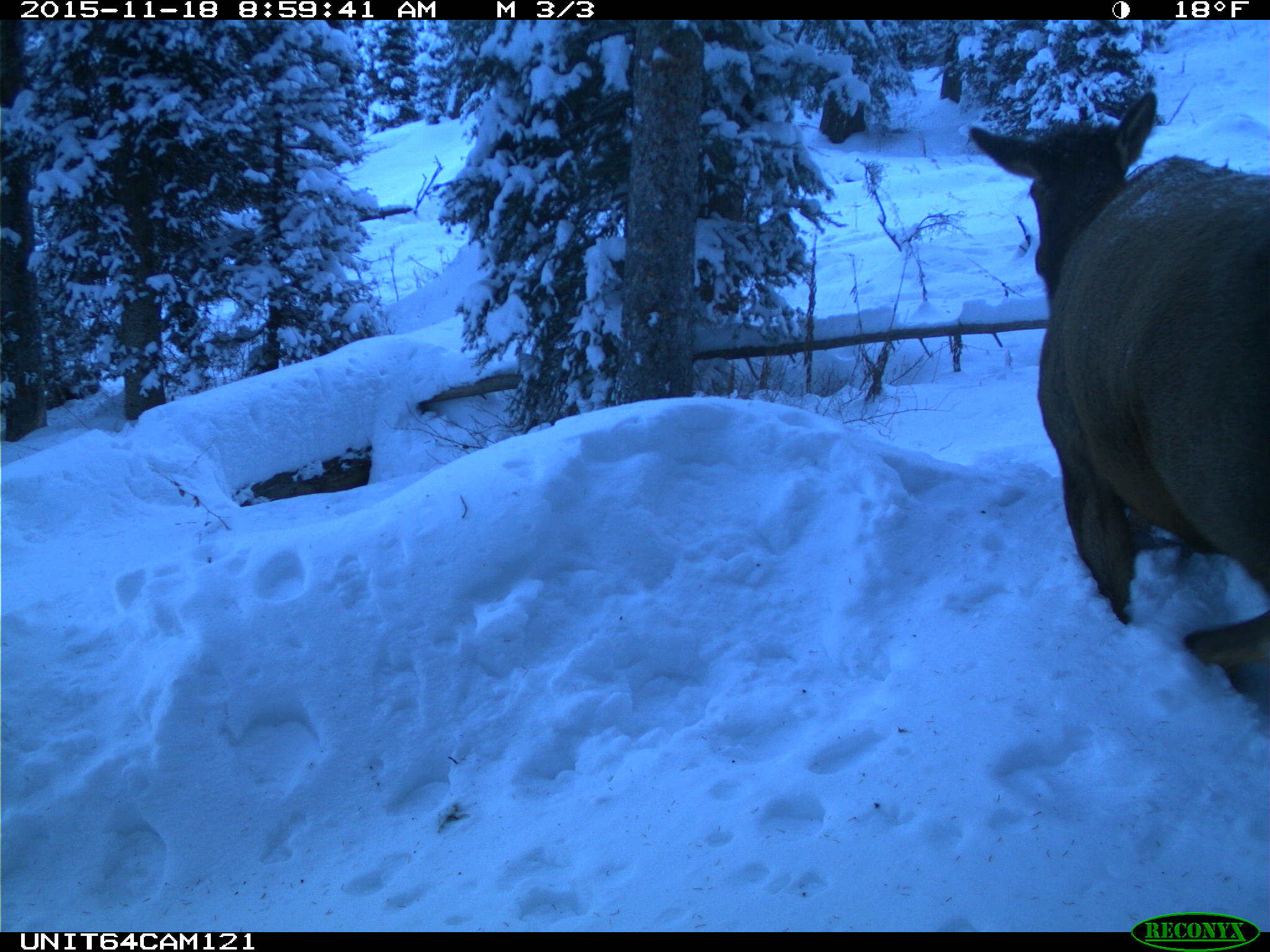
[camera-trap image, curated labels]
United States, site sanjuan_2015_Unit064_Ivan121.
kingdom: Animalia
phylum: Chordata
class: Mammalia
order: Artiodactyla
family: Cervidae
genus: Cervus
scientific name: Cervus elaphus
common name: red deer